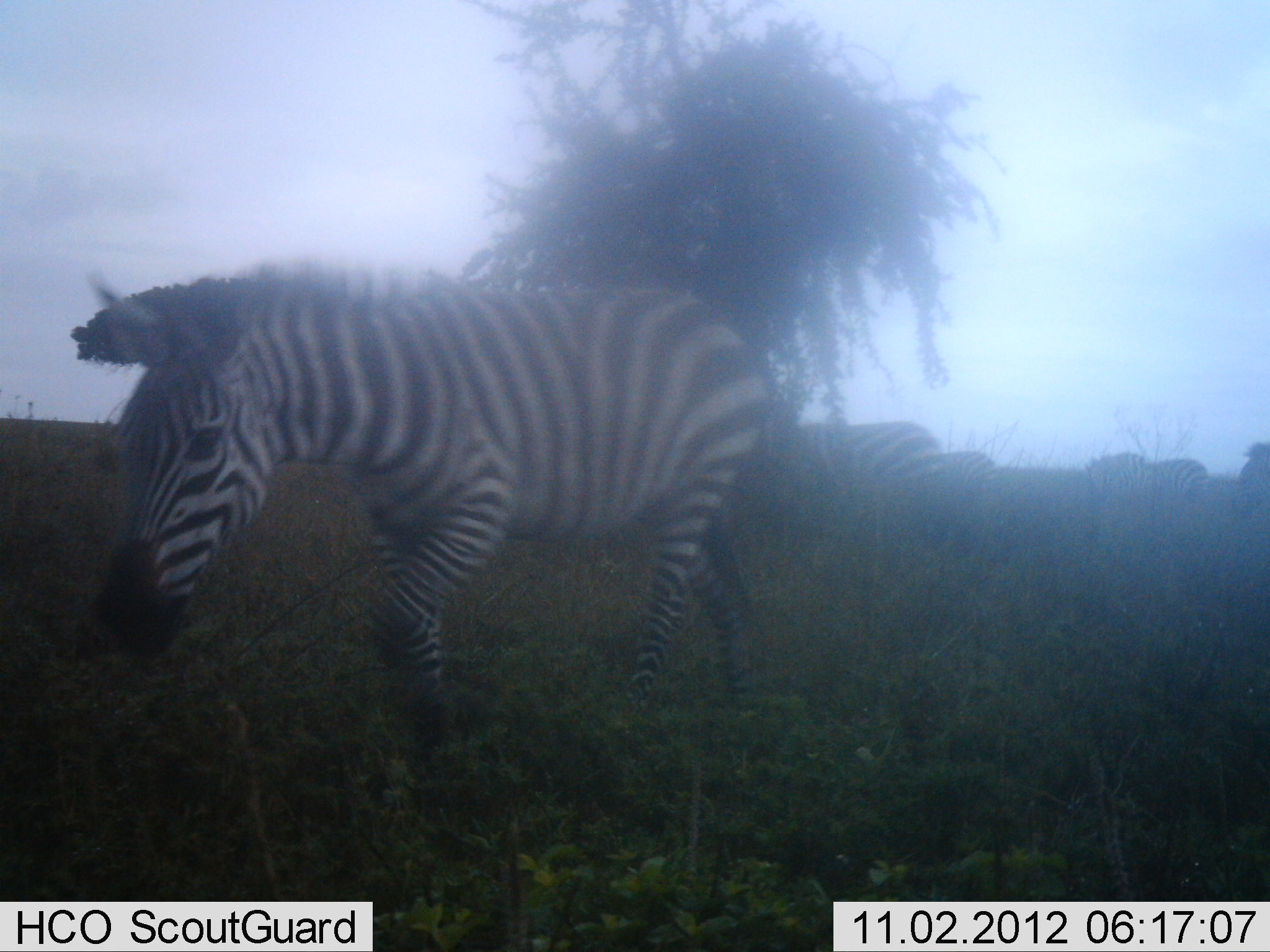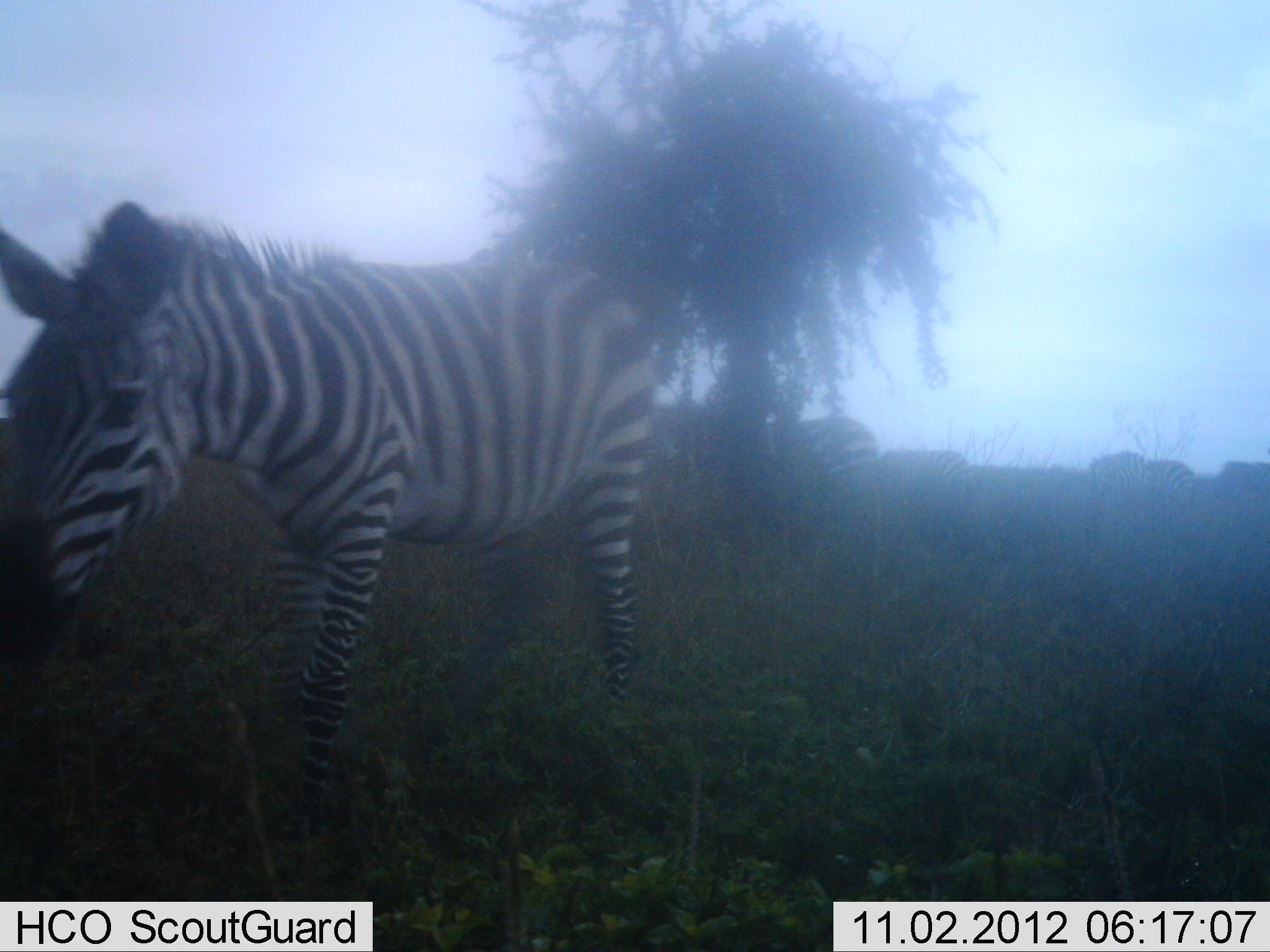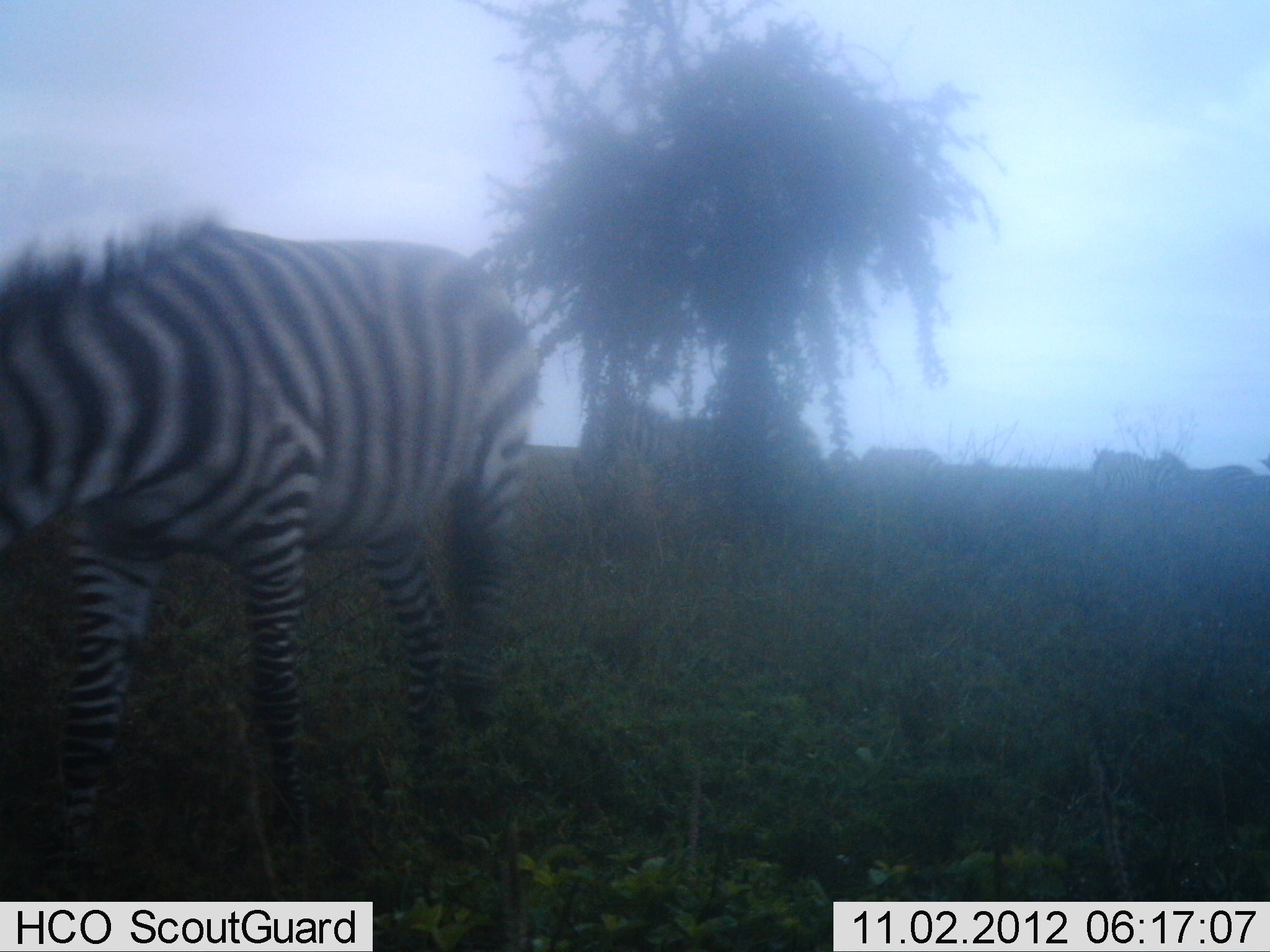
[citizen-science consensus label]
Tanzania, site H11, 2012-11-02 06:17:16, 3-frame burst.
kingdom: Animalia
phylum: Chordata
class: Mammalia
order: Perissodactyla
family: Equidae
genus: Equus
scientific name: Equus quagga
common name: plains zebra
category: zebra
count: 6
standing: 30%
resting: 0%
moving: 100%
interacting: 0%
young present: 0%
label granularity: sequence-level